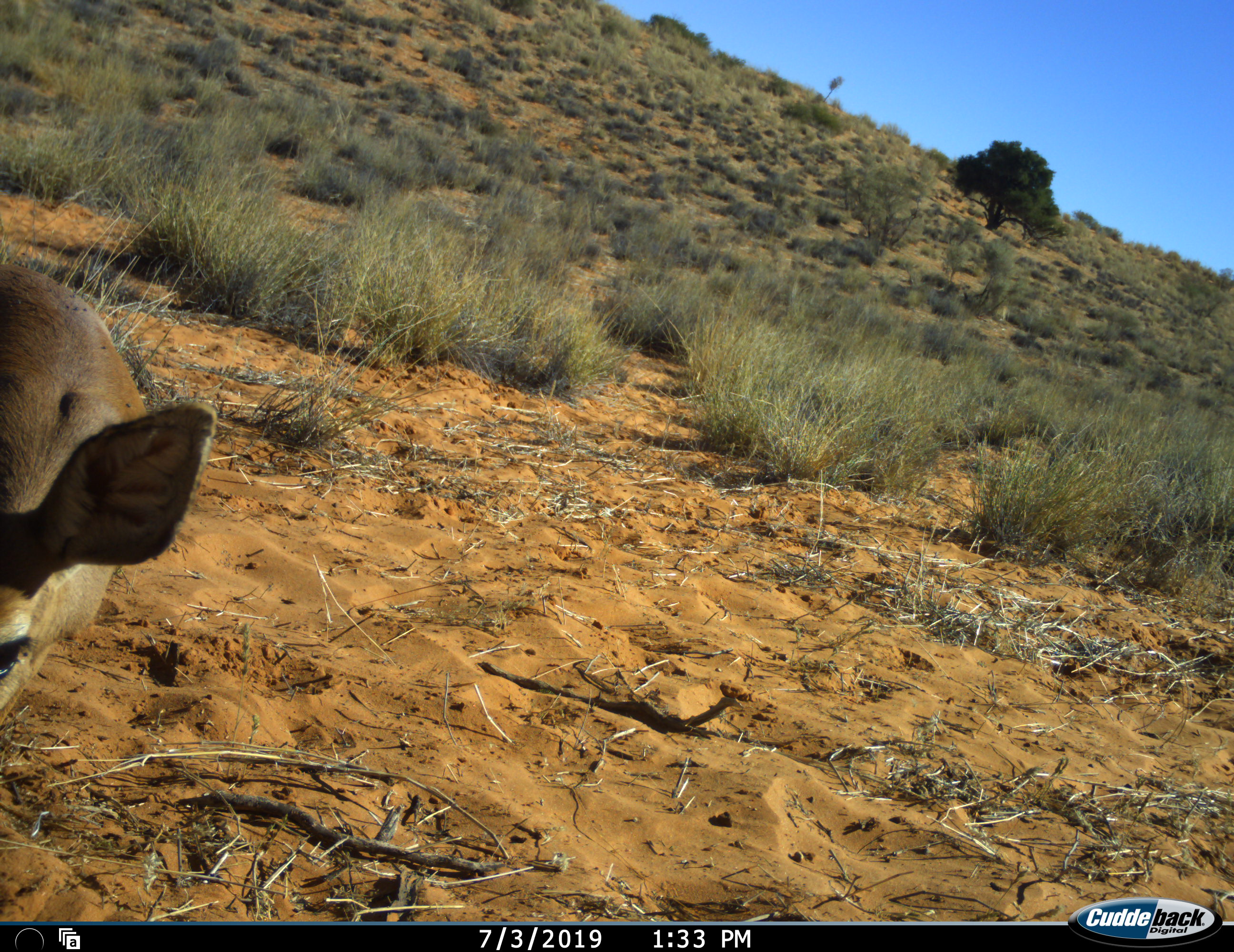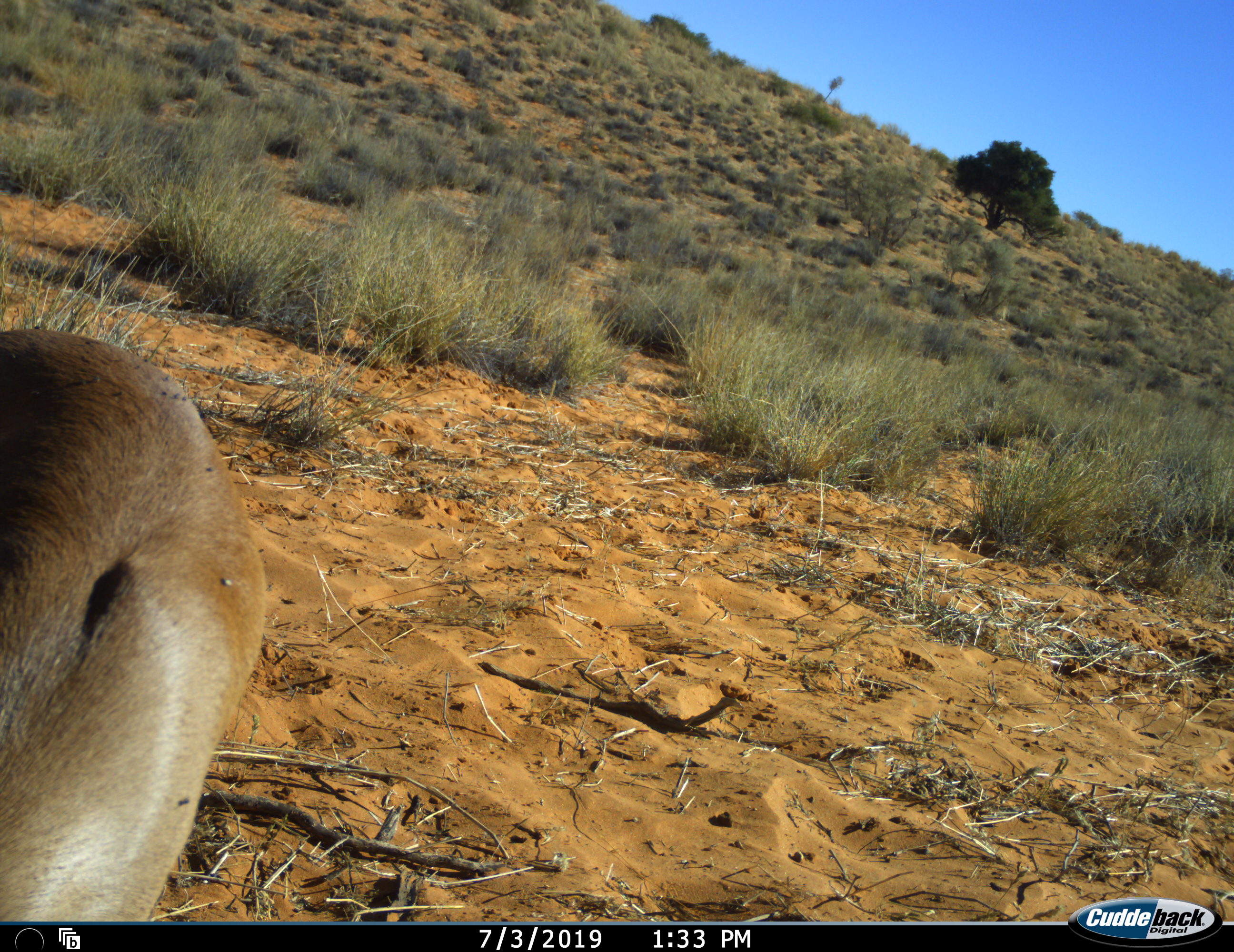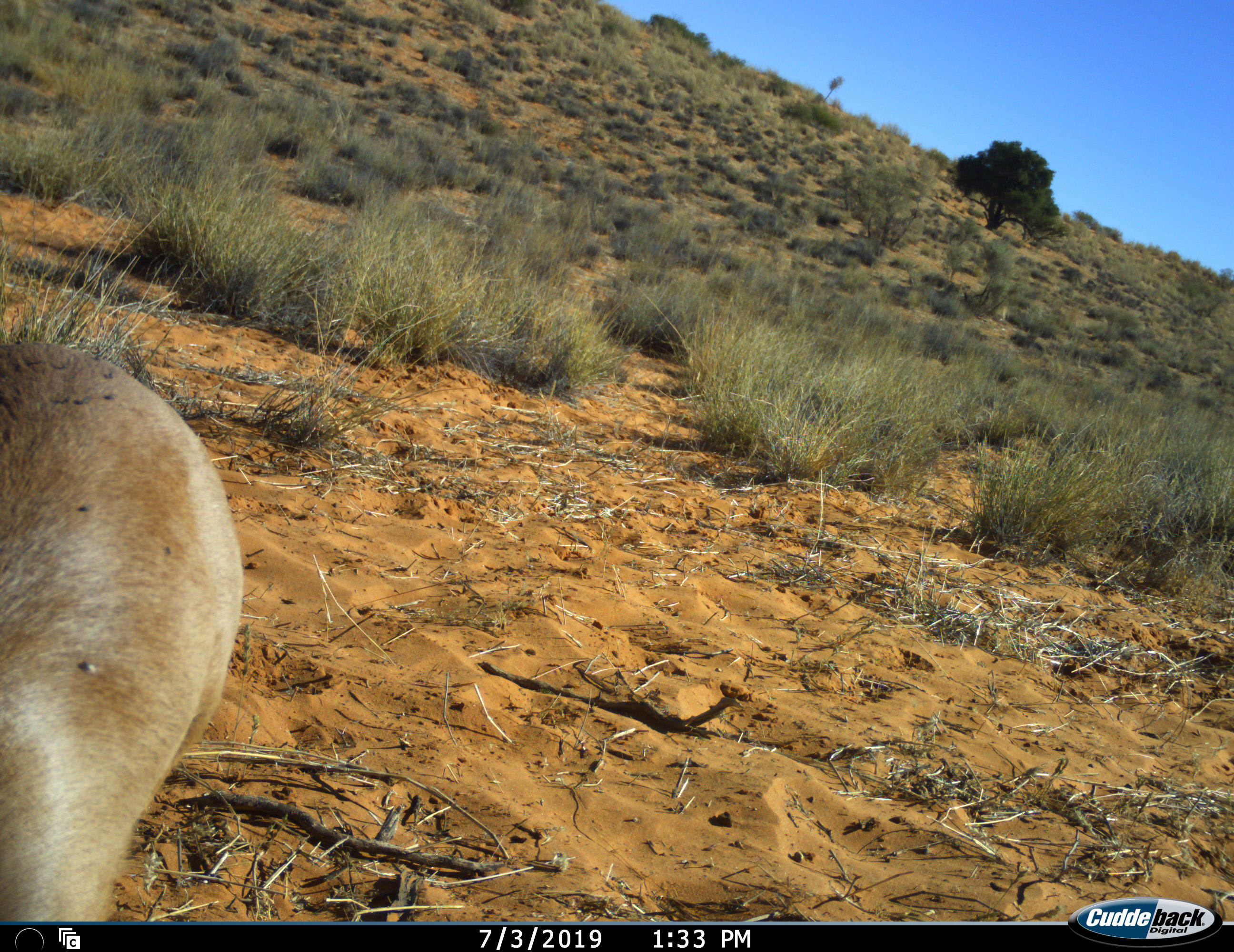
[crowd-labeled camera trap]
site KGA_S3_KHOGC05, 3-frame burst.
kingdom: Animalia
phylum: Chordata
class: Mammalia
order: Artiodactyla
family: Bovidae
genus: Raphicerus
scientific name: Raphicerus campestris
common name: steenbok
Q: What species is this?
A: Steenbok (Raphicerus campestris).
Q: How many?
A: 1.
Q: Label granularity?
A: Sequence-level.